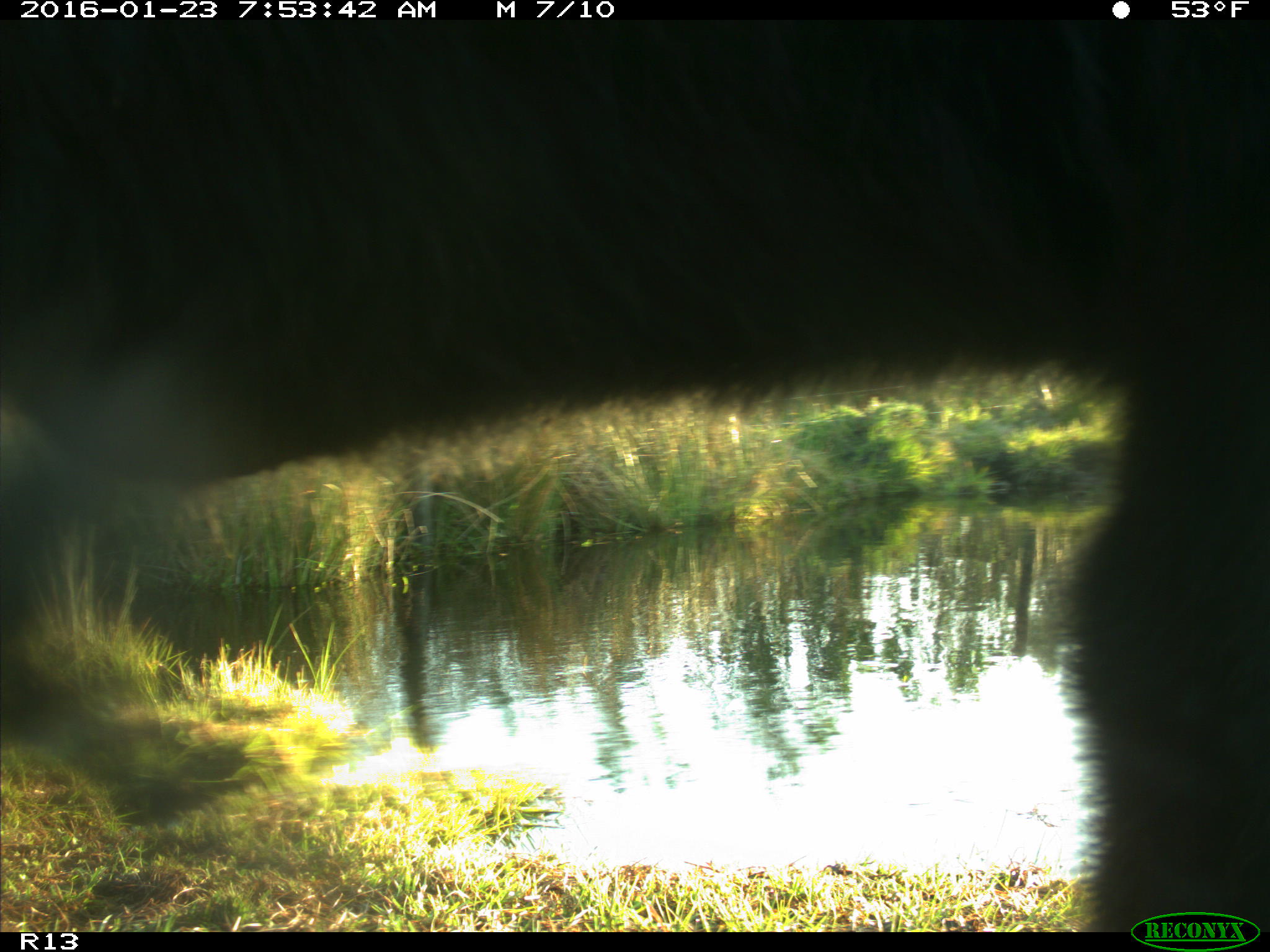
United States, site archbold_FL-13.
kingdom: Animalia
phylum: Chordata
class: Mammalia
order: Artiodactyla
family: Bovidae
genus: Bos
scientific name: Bos taurus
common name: domestic cow